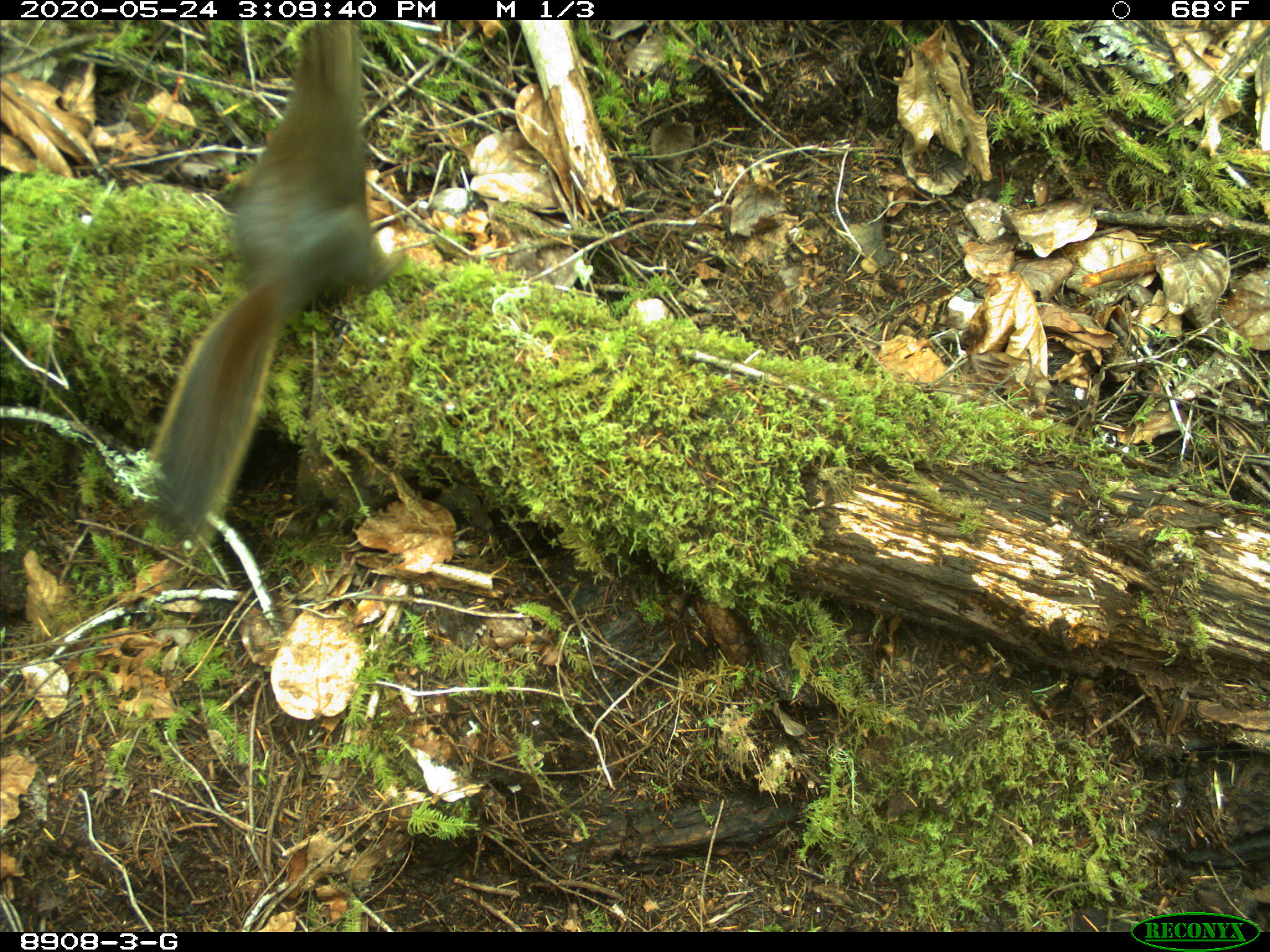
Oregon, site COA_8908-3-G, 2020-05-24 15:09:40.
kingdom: Animalia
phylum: Chordata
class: Mammalia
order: Rodentia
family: Sciuridae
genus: Tamiasciurus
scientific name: Tamiasciurus douglasii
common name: douglas squirrel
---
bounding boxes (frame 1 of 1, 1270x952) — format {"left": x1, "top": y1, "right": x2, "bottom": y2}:
douglas squirrel: {"left": 160, "top": 22, "right": 385, "bottom": 539}